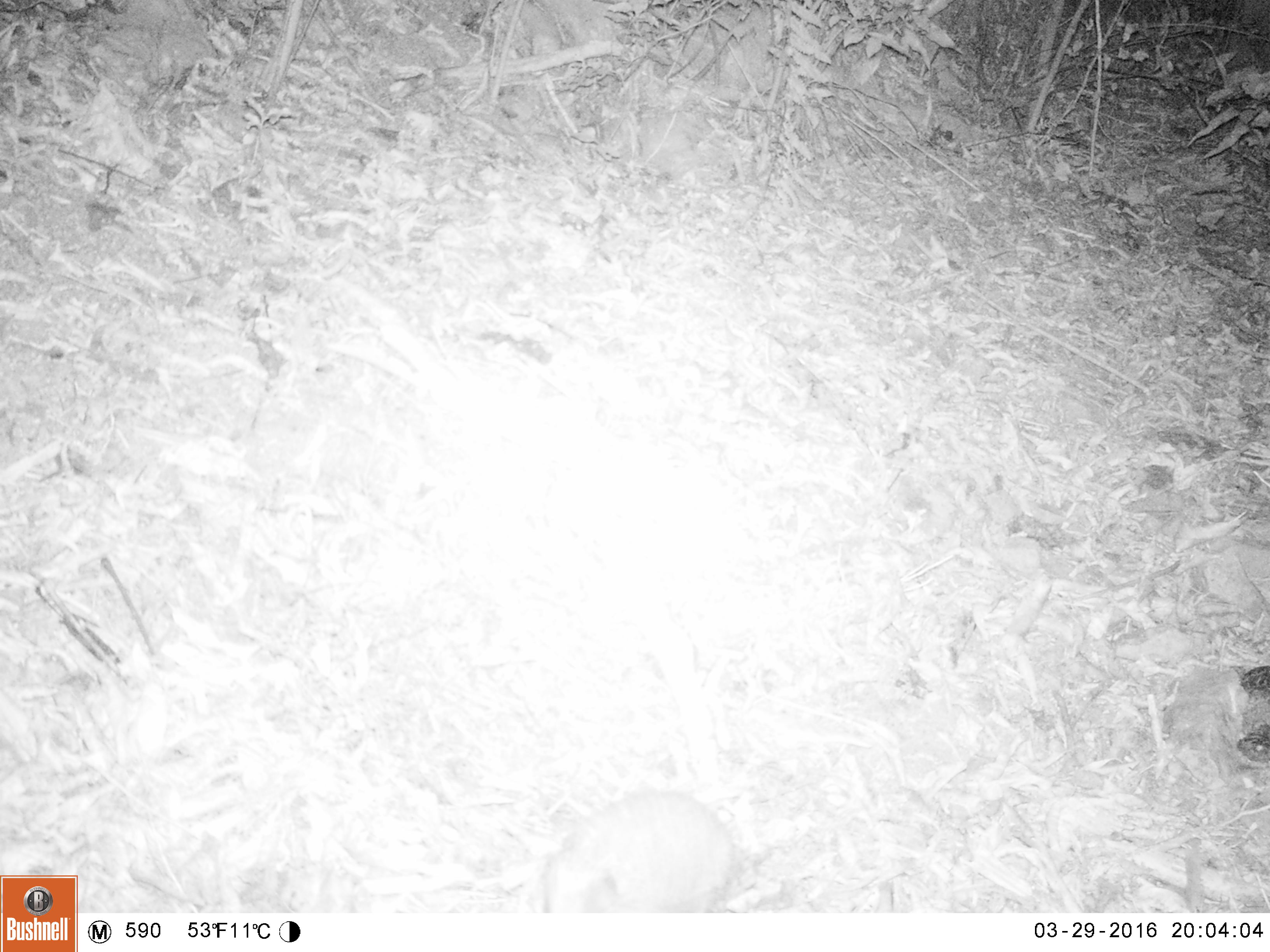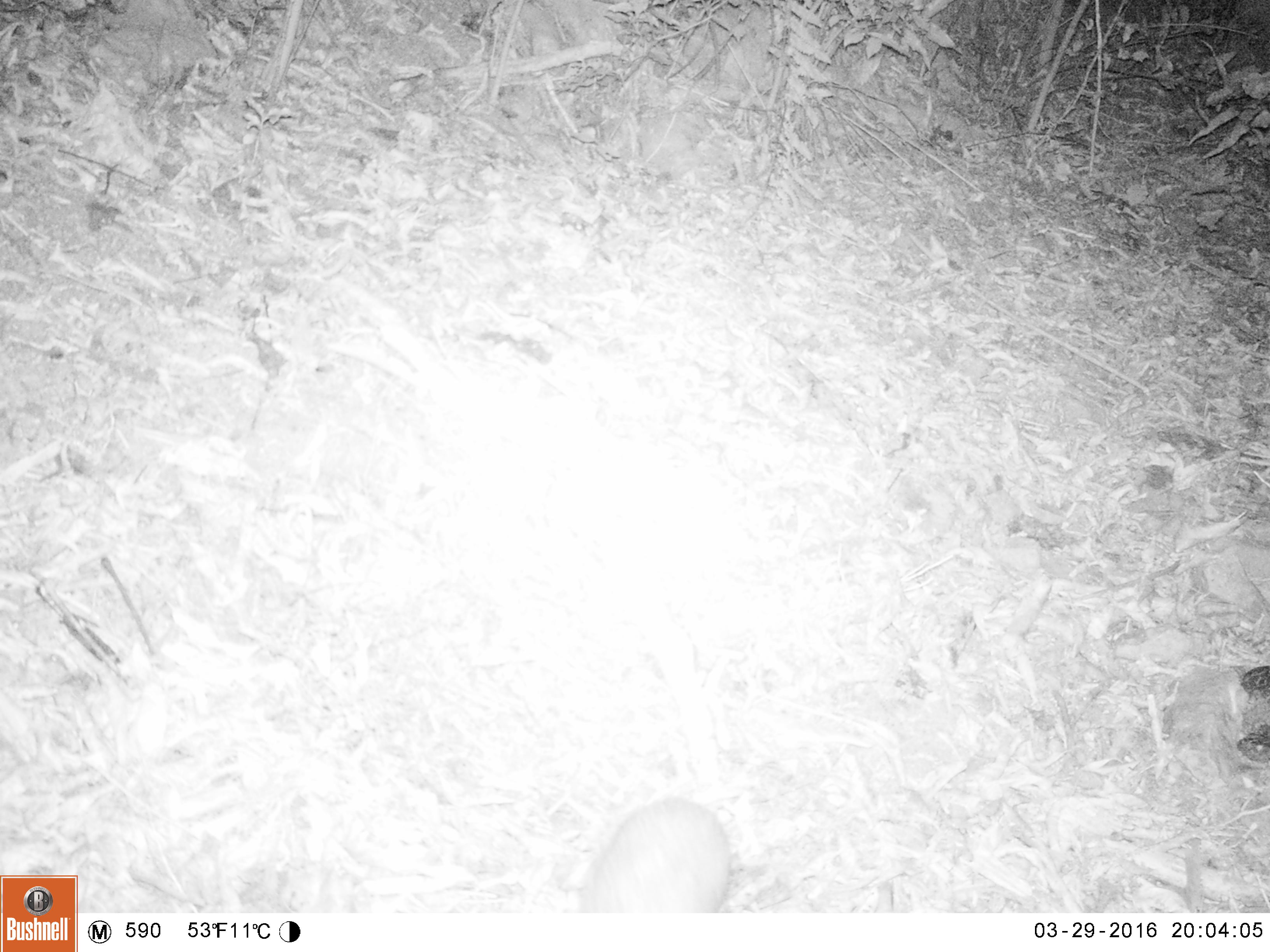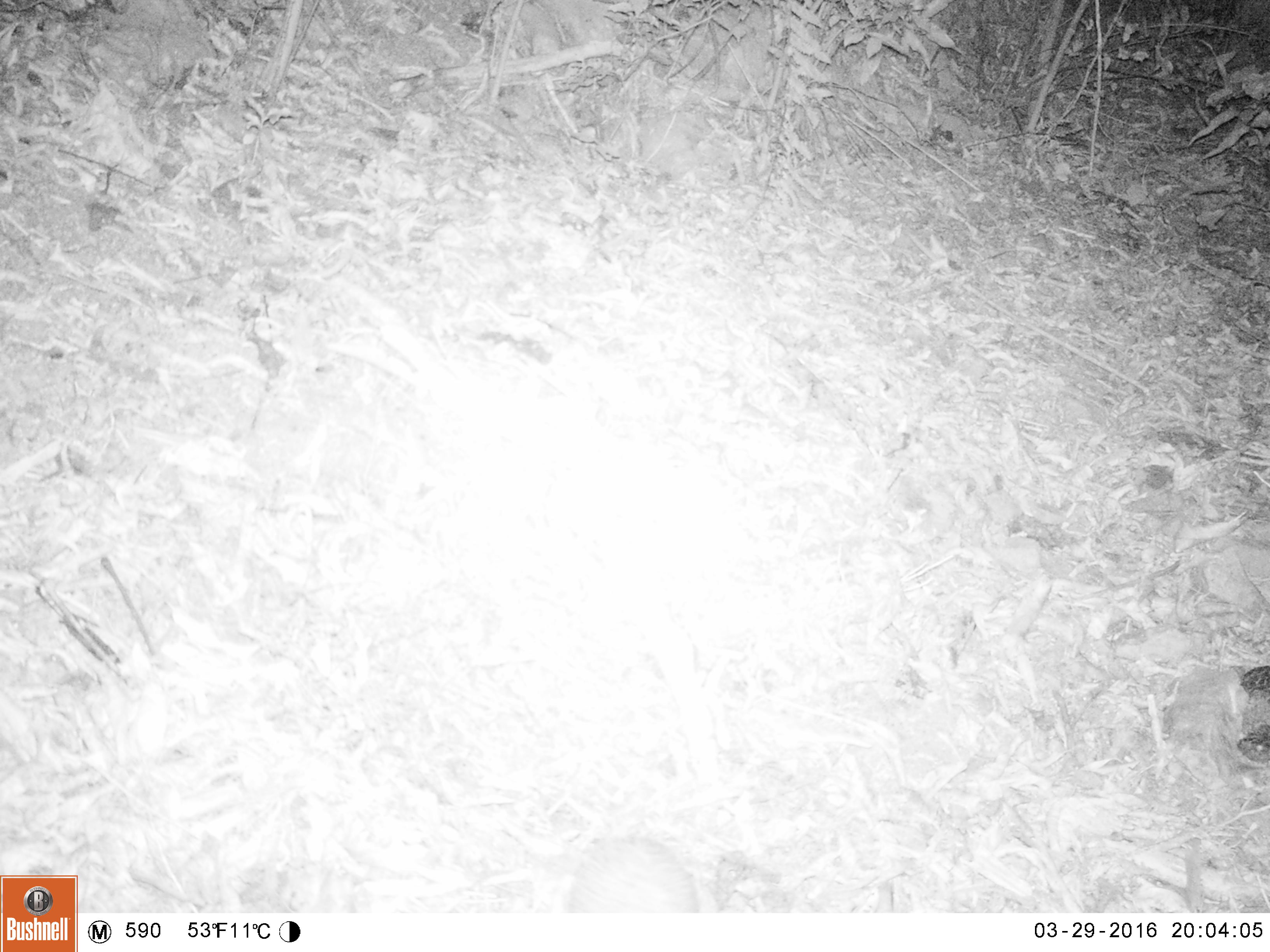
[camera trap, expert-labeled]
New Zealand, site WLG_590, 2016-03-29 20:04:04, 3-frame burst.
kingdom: Animalia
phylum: Chordata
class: Mammalia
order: Eulipotyphla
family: Erinaceidae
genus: Erinaceus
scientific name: Erinaceus europaeus europaeus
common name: european hedgehog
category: hedgehog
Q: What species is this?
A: Hedgehog (european hedgehog) (Erinaceus europaeus europaeus).